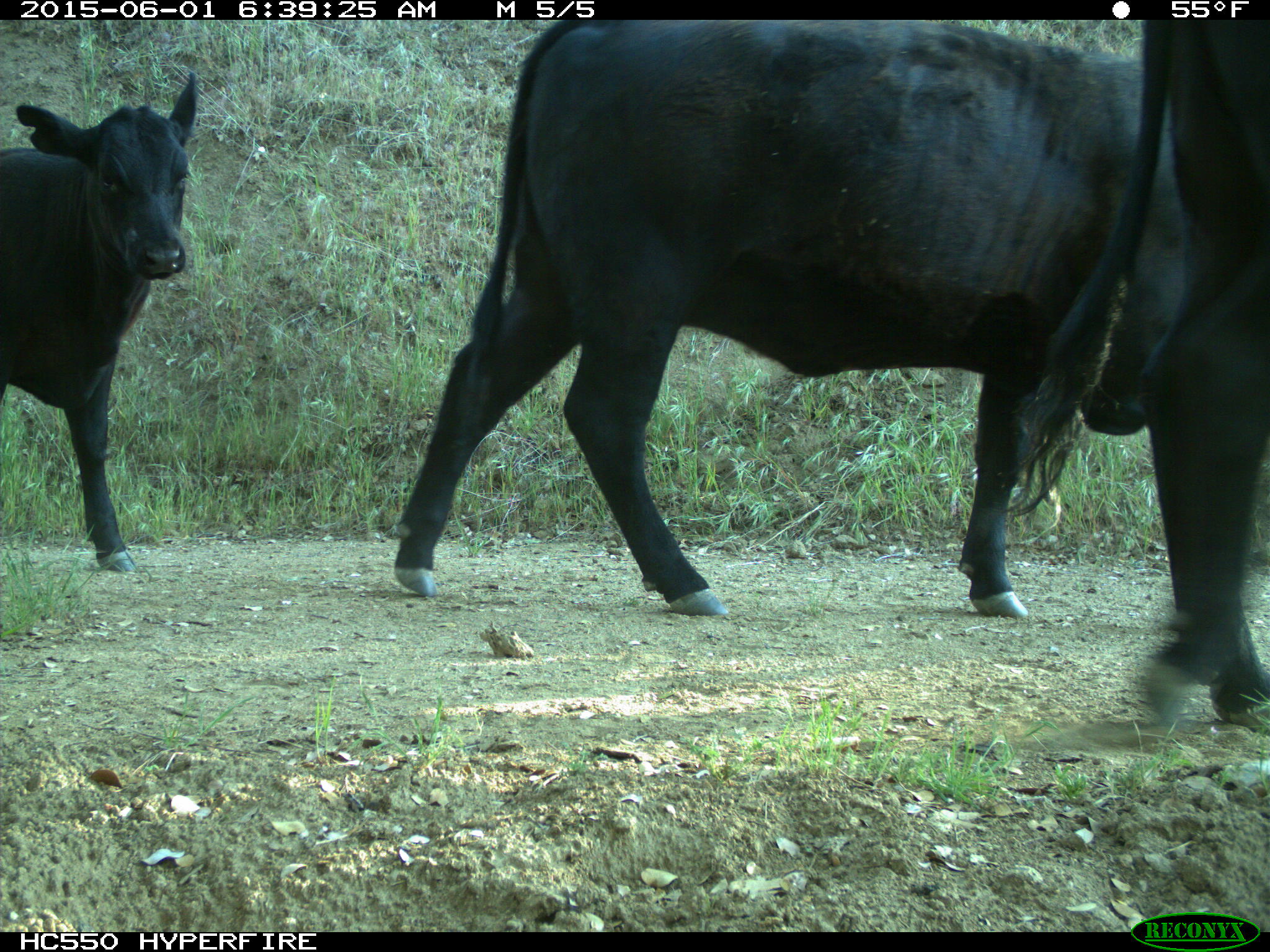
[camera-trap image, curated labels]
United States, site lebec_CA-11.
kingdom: Animalia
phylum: Chordata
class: Mammalia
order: Artiodactyla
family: Bovidae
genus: Bos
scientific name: Bos taurus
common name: domestic cow